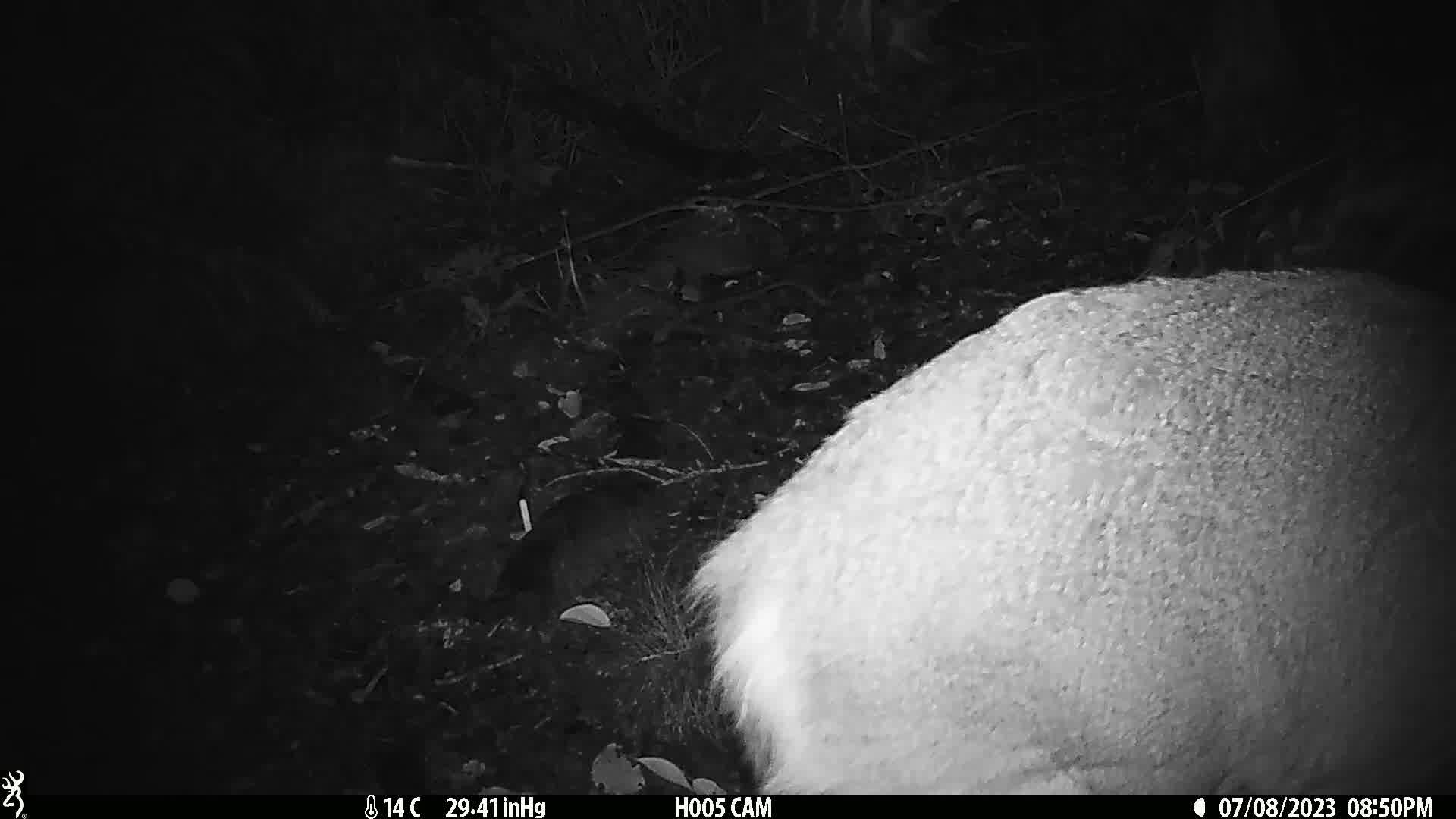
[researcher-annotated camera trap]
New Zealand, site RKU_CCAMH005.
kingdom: Animalia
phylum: Chordata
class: Mammalia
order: Artiodactyla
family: Cervidae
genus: Odocoileus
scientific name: Odocoileus virginianus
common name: white-tailed deer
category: white tailed deer